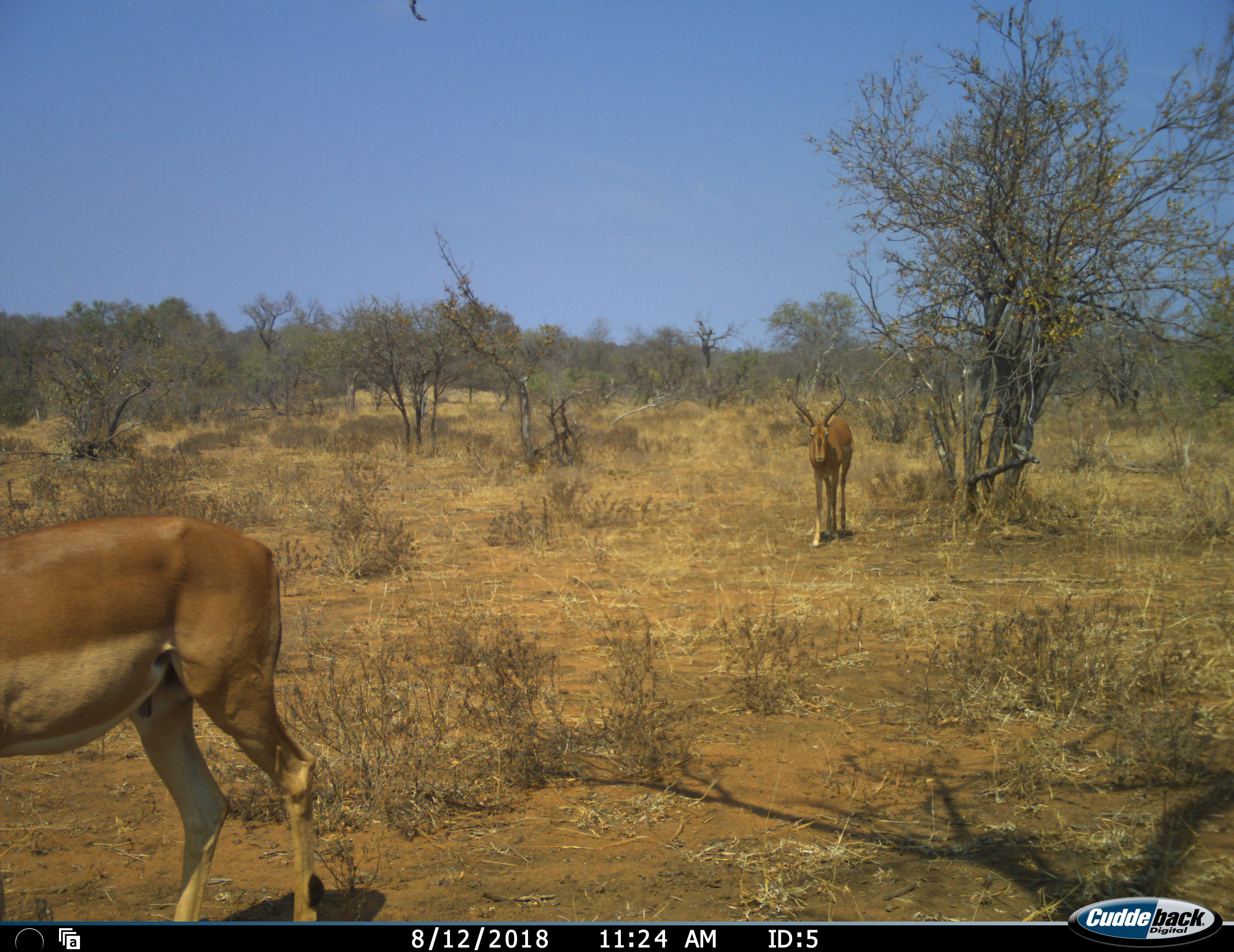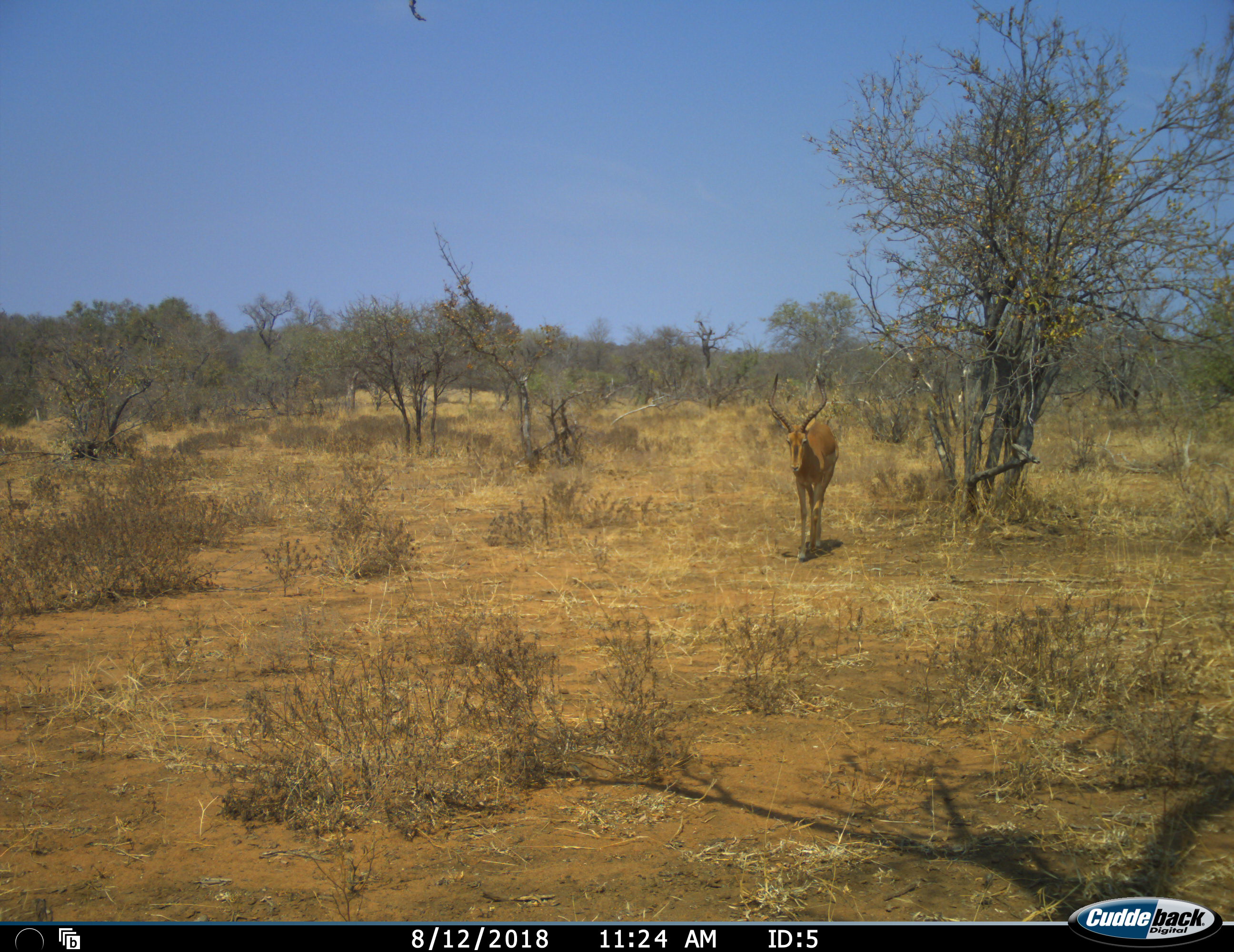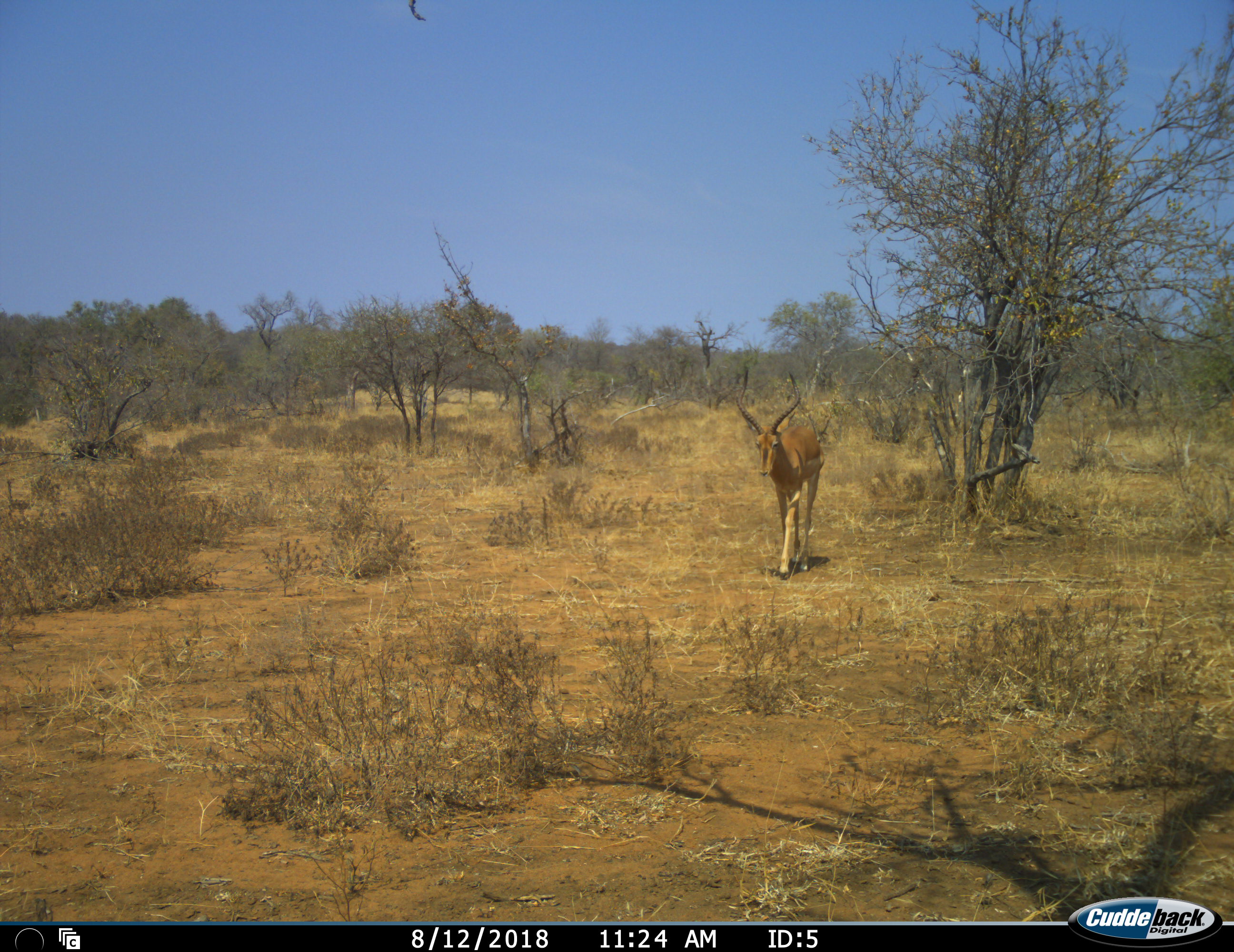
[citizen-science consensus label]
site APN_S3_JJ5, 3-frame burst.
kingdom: Animalia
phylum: Chordata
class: Mammalia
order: Artiodactyla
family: Bovidae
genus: Aepyceros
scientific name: Aepyceros melampus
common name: impala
Impala (Aepyceros melampus), count 2. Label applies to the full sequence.